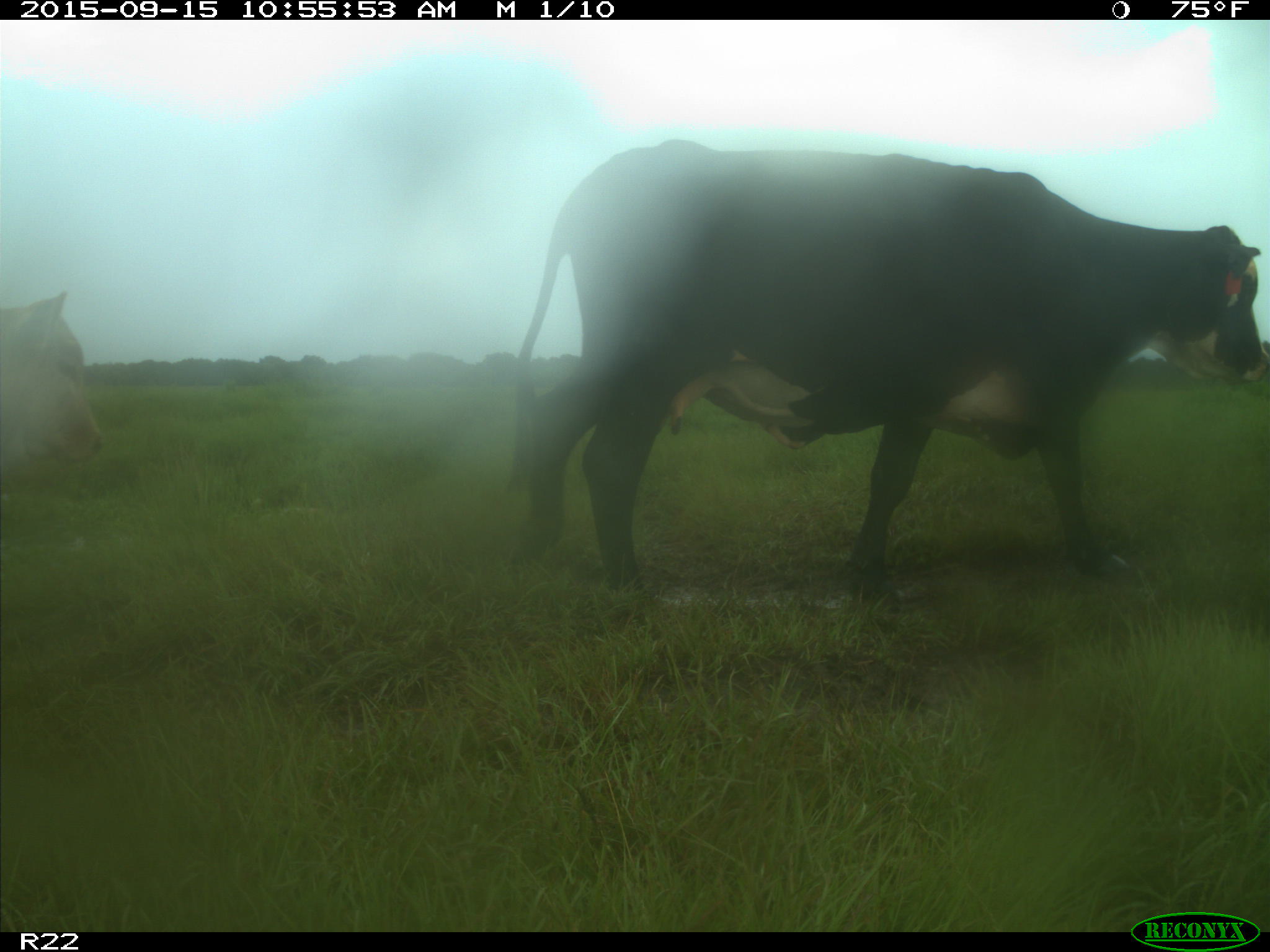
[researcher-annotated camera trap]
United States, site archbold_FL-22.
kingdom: Animalia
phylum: Chordata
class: Mammalia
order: Artiodactyla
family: Bovidae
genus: Bos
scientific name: Bos taurus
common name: domestic cow